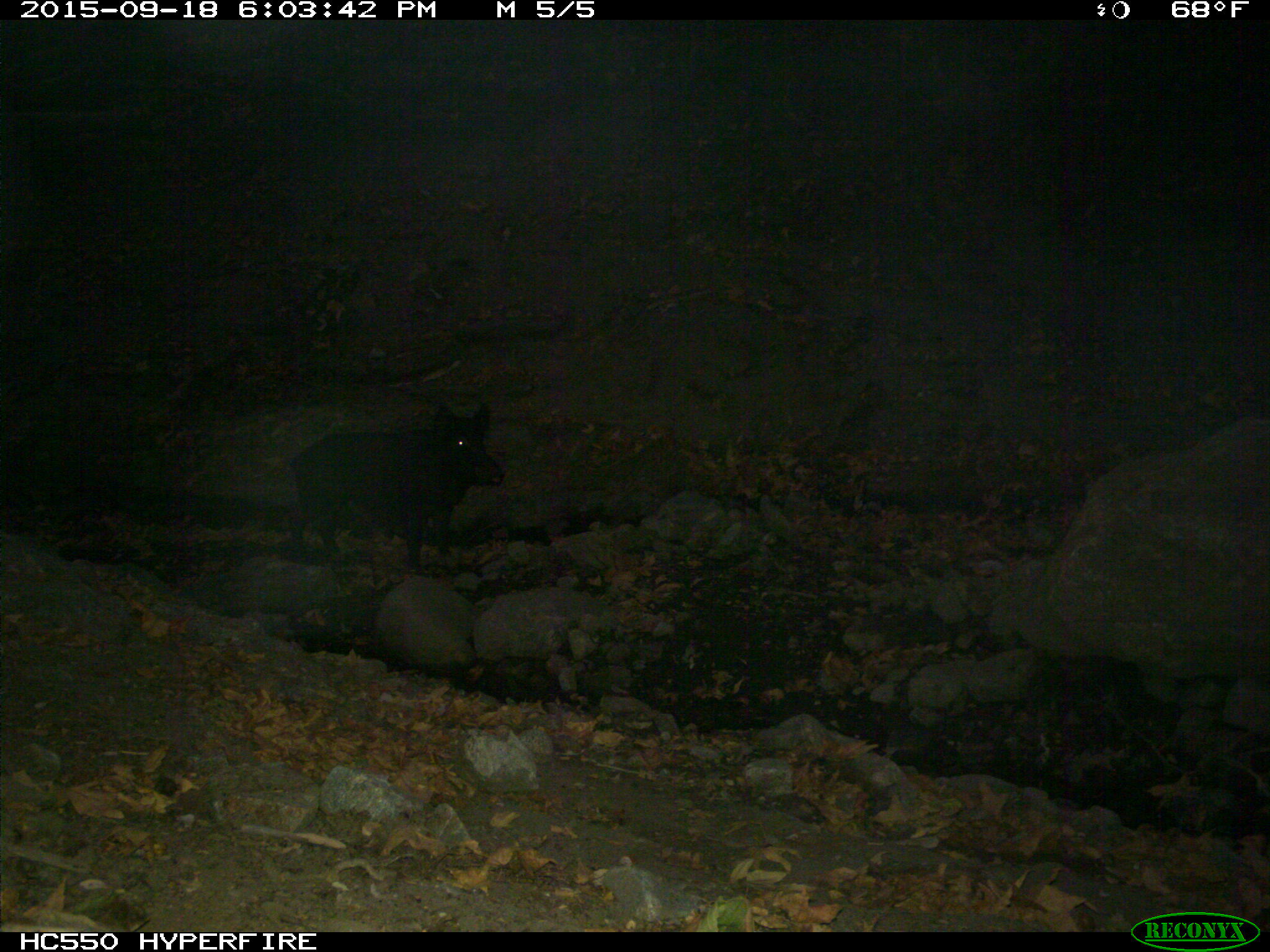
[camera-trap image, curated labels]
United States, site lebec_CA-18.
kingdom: Animalia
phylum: Chordata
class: Mammalia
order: Artiodactyla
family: Suidae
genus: Sus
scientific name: Sus scrofa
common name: wild boar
Sus scrofa (wild boar).